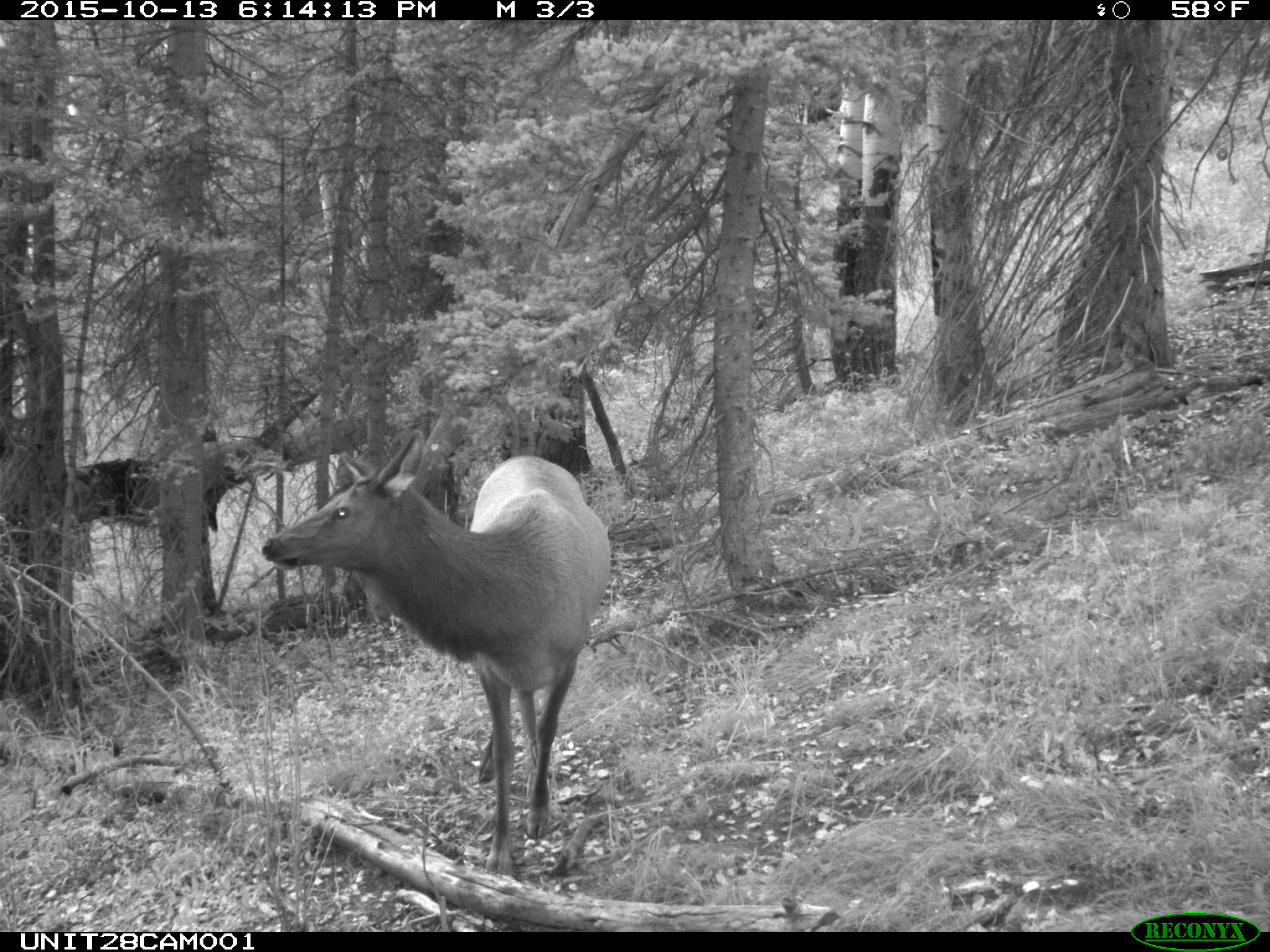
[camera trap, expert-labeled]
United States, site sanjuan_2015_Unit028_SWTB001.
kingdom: Animalia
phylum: Chordata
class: Mammalia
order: Artiodactyla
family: Cervidae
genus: Cervus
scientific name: Cervus elaphus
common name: red deer